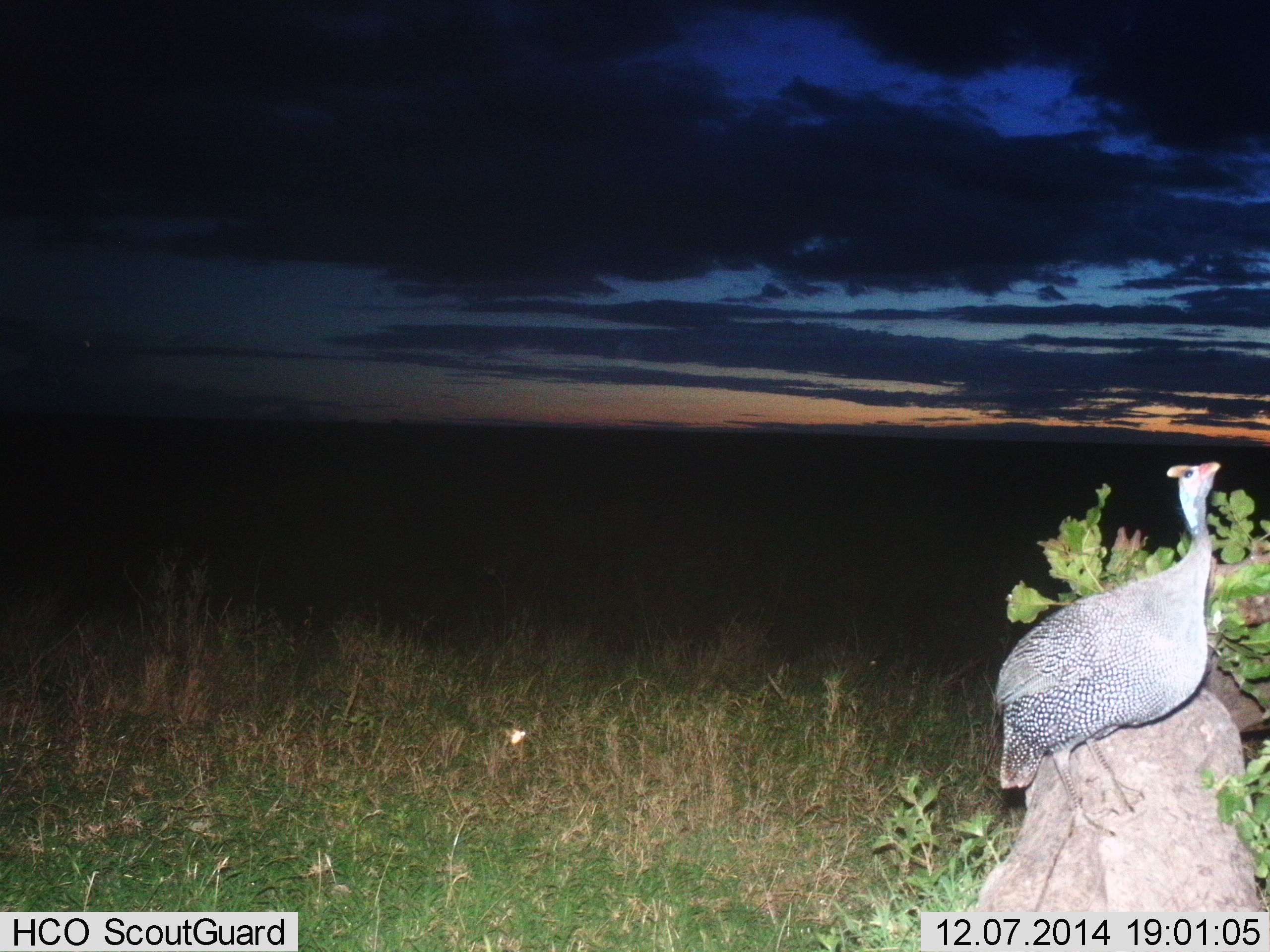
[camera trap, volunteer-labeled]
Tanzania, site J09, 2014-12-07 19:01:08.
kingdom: Animalia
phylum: Chordata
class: Aves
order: Galliformes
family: Numididae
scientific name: Numididae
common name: guinea fowl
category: guineafowl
Guineafowl (guinea fowl) (Numididae), count 1. Behavior (volunteer vote fractions): standing 100%, resting 0%, moving 0%, interacting 0%. Young present (vote fraction): 0%. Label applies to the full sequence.